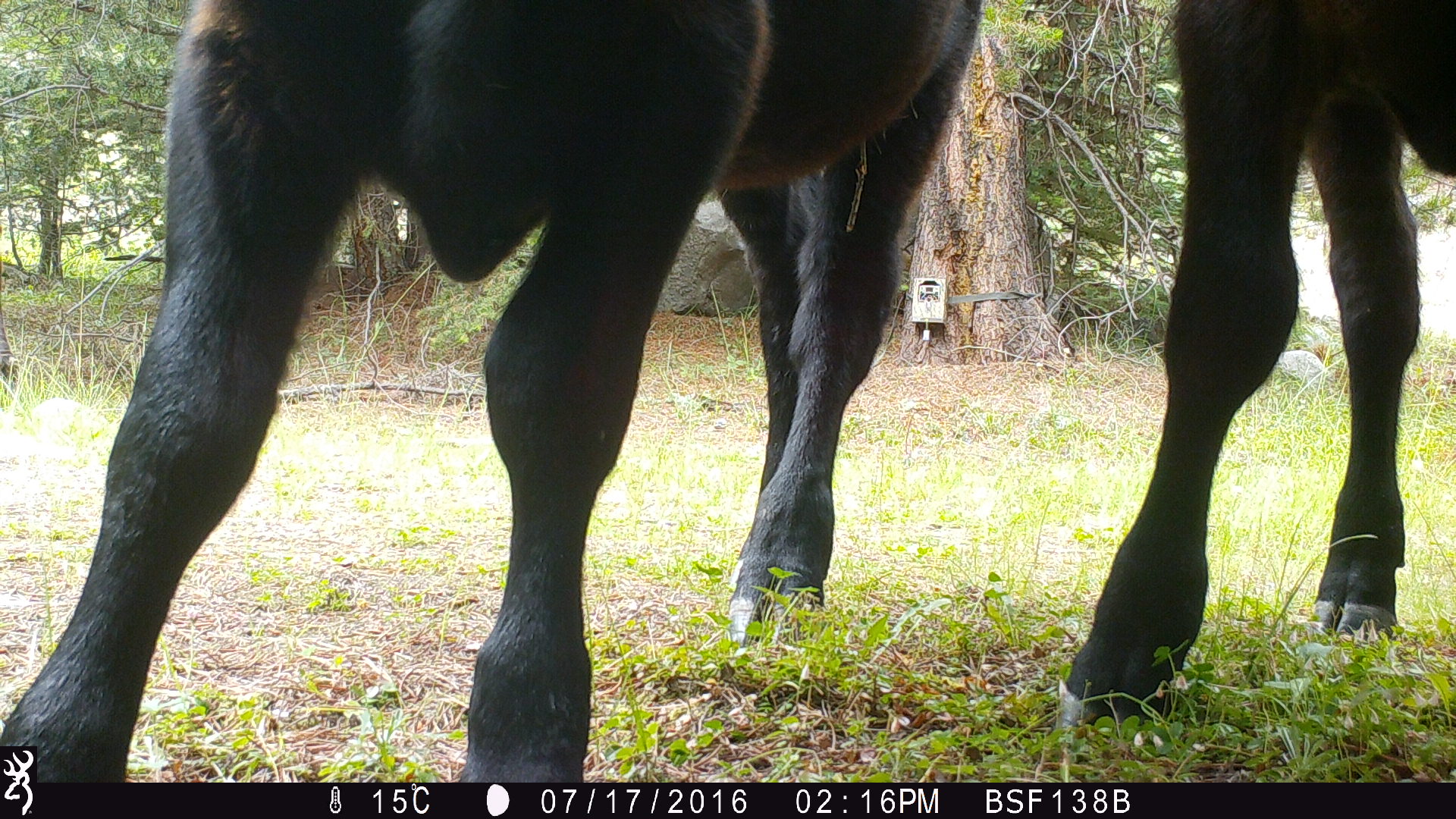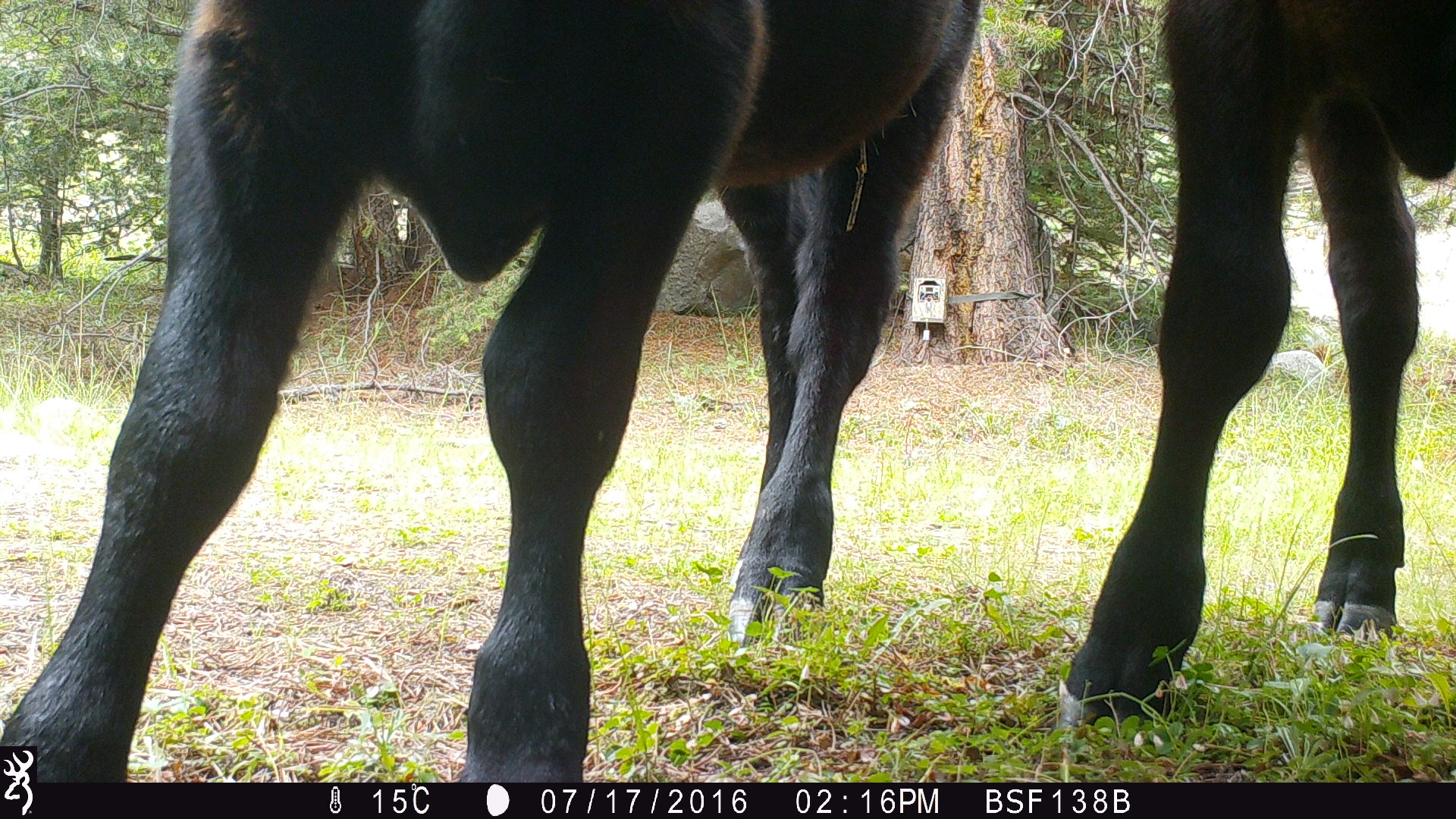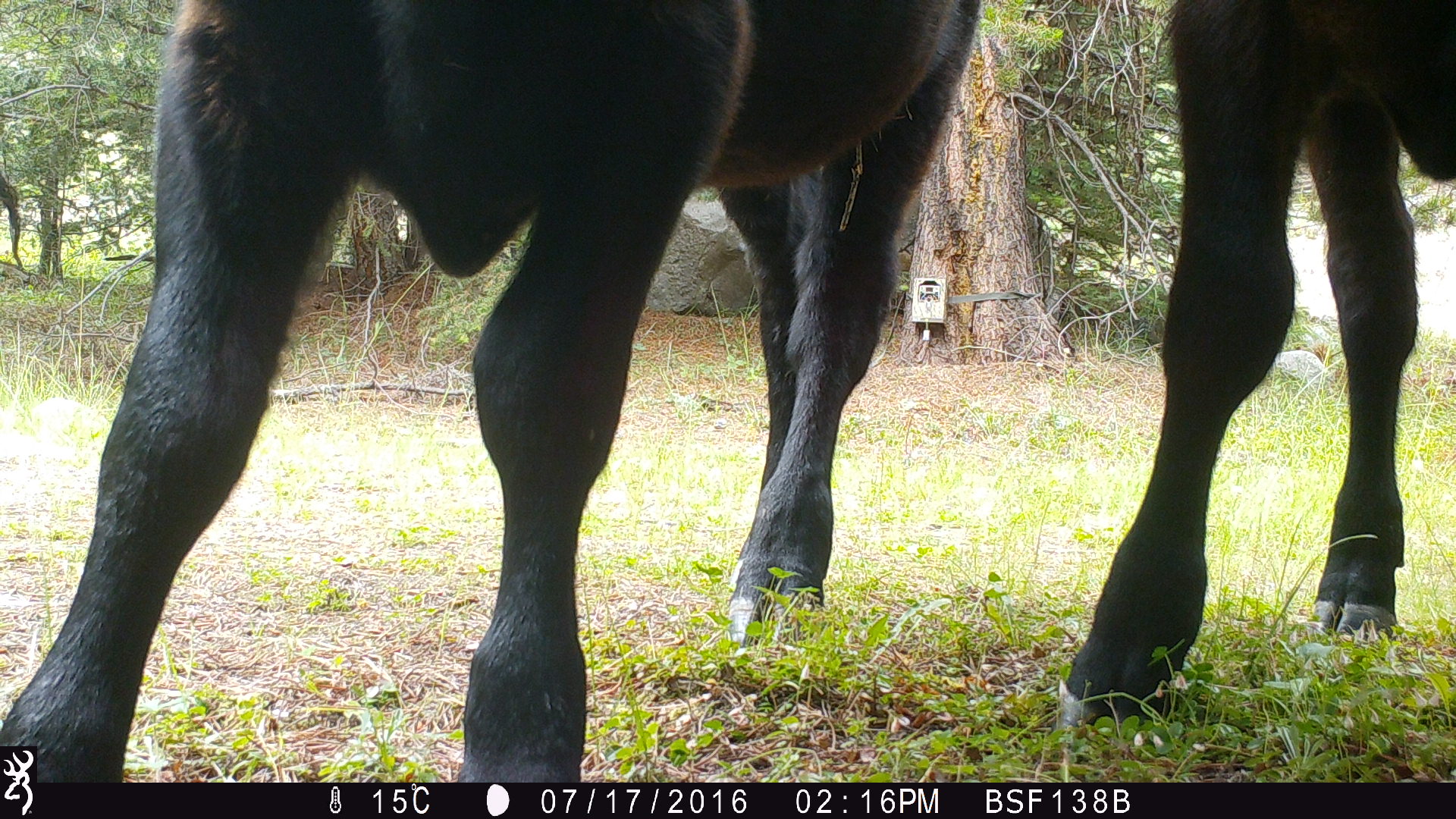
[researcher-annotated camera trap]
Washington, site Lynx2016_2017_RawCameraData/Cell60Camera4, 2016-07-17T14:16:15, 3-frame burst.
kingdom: Animalia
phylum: Chordata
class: Mammalia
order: Artiodactyla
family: Bovidae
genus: Bos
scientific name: Bos taurus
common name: domestic cattle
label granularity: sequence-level